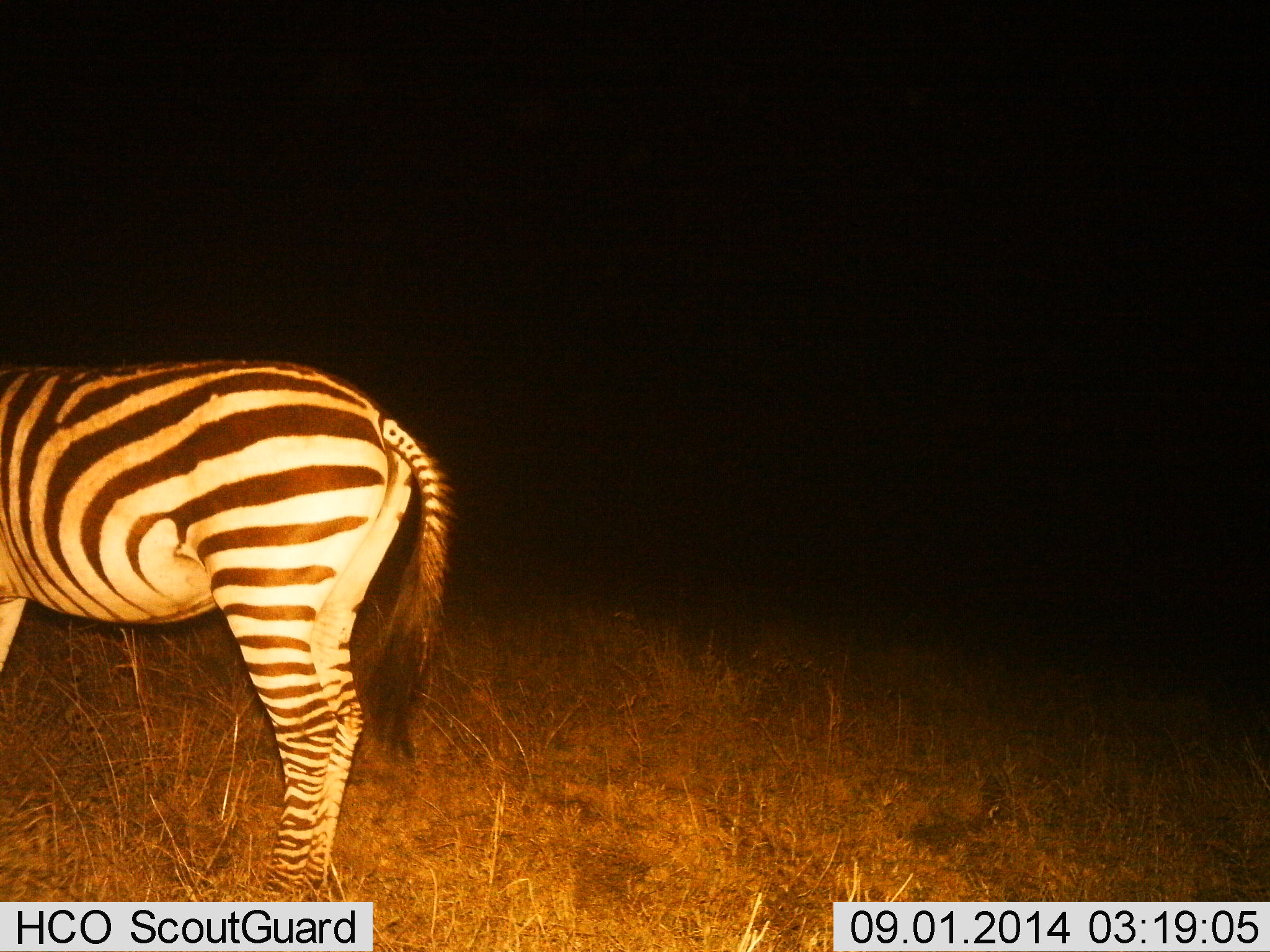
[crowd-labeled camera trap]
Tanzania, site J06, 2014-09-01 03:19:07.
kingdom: Animalia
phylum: Chordata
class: Mammalia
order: Perissodactyla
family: Equidae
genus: Equus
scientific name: Equus quagga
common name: plains zebra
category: zebra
Zebra (plains zebra) (Equus quagga), count 1. Behavior (volunteer vote fractions): standing 100%, resting 0%, moving 0%, interacting 0%. Young present (vote fraction): 0%. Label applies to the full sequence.